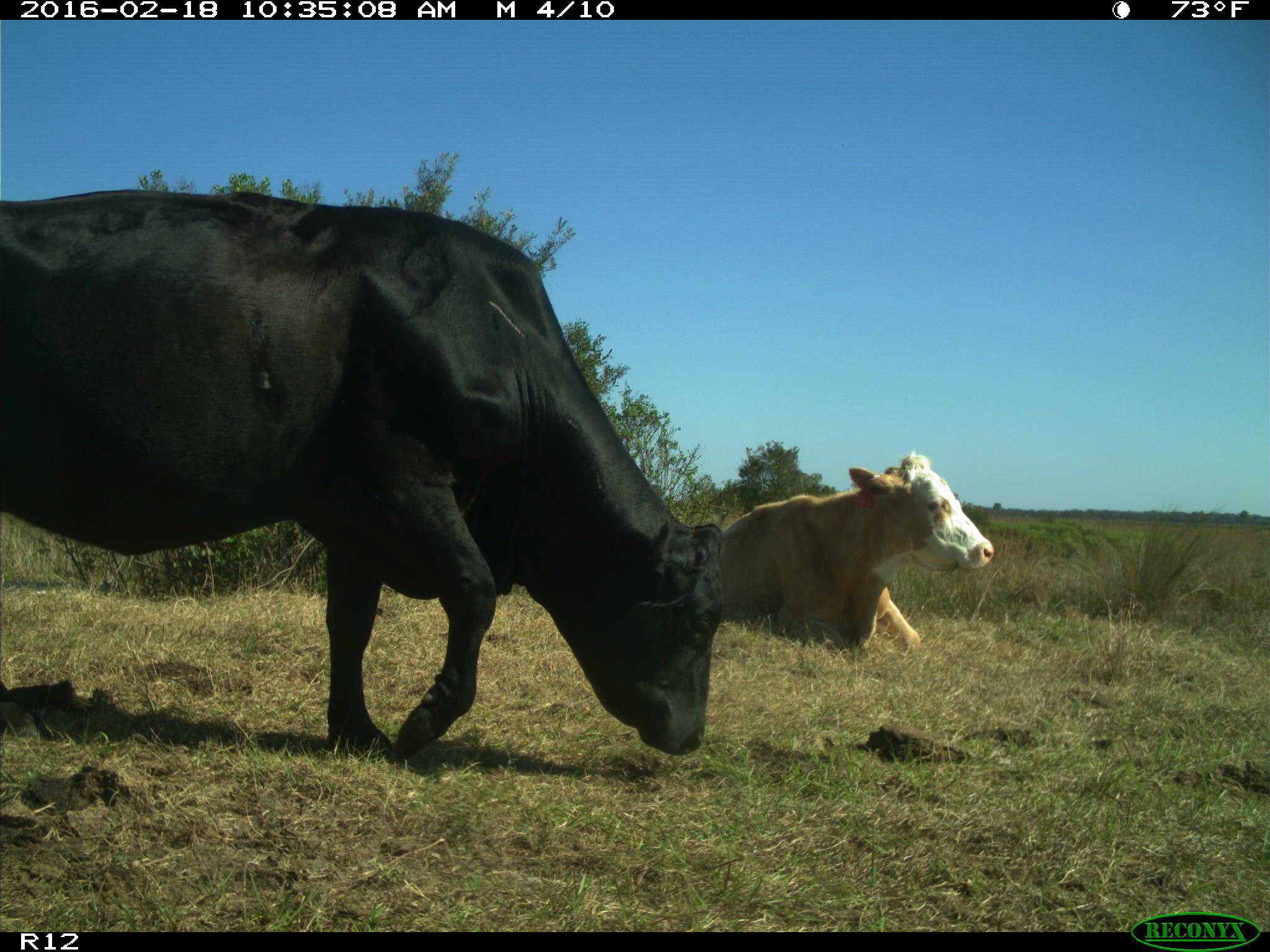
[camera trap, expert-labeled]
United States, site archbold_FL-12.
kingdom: Animalia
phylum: Chordata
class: Mammalia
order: Artiodactyla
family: Bovidae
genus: Bos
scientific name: Bos taurus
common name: domestic cow